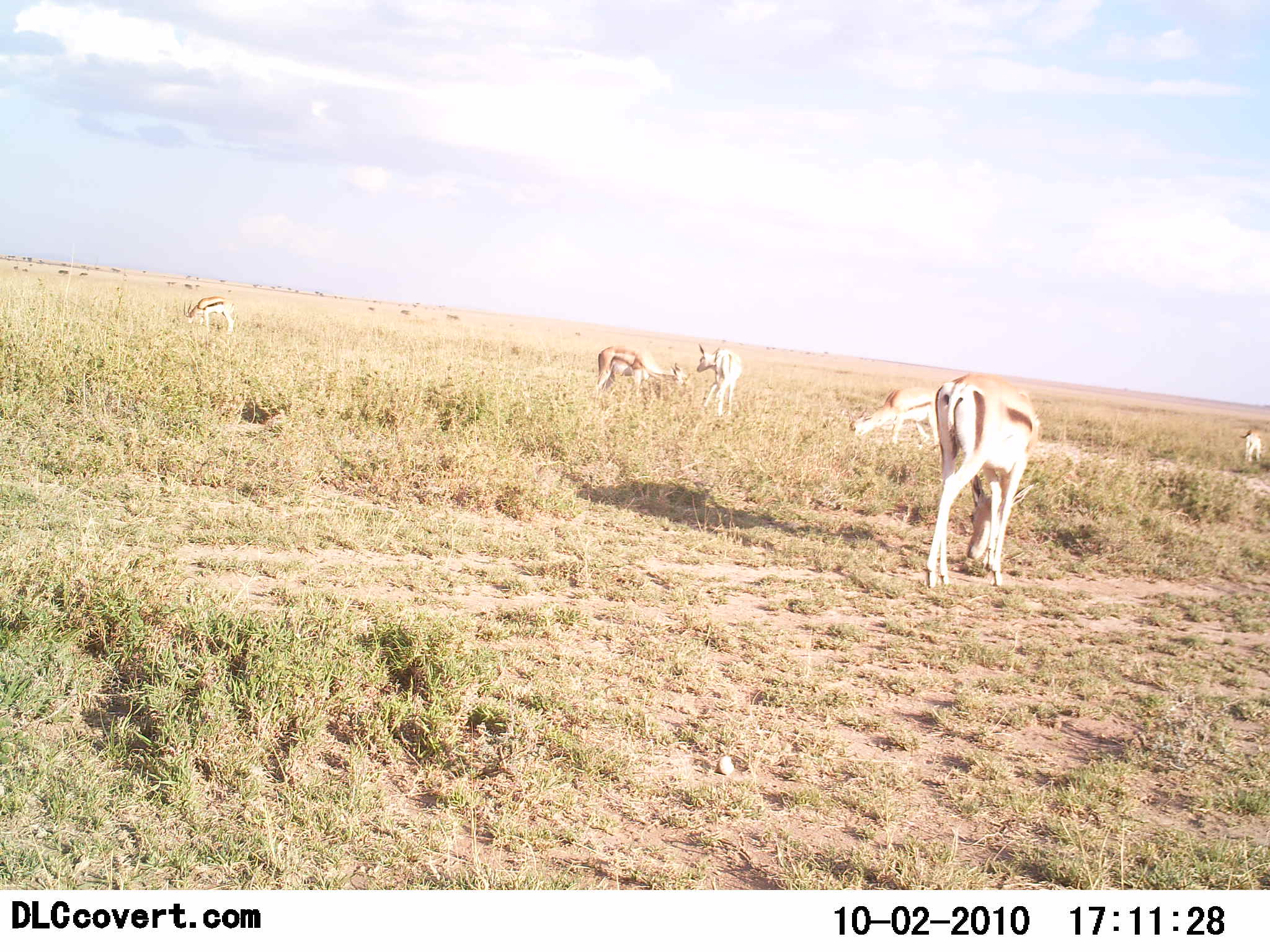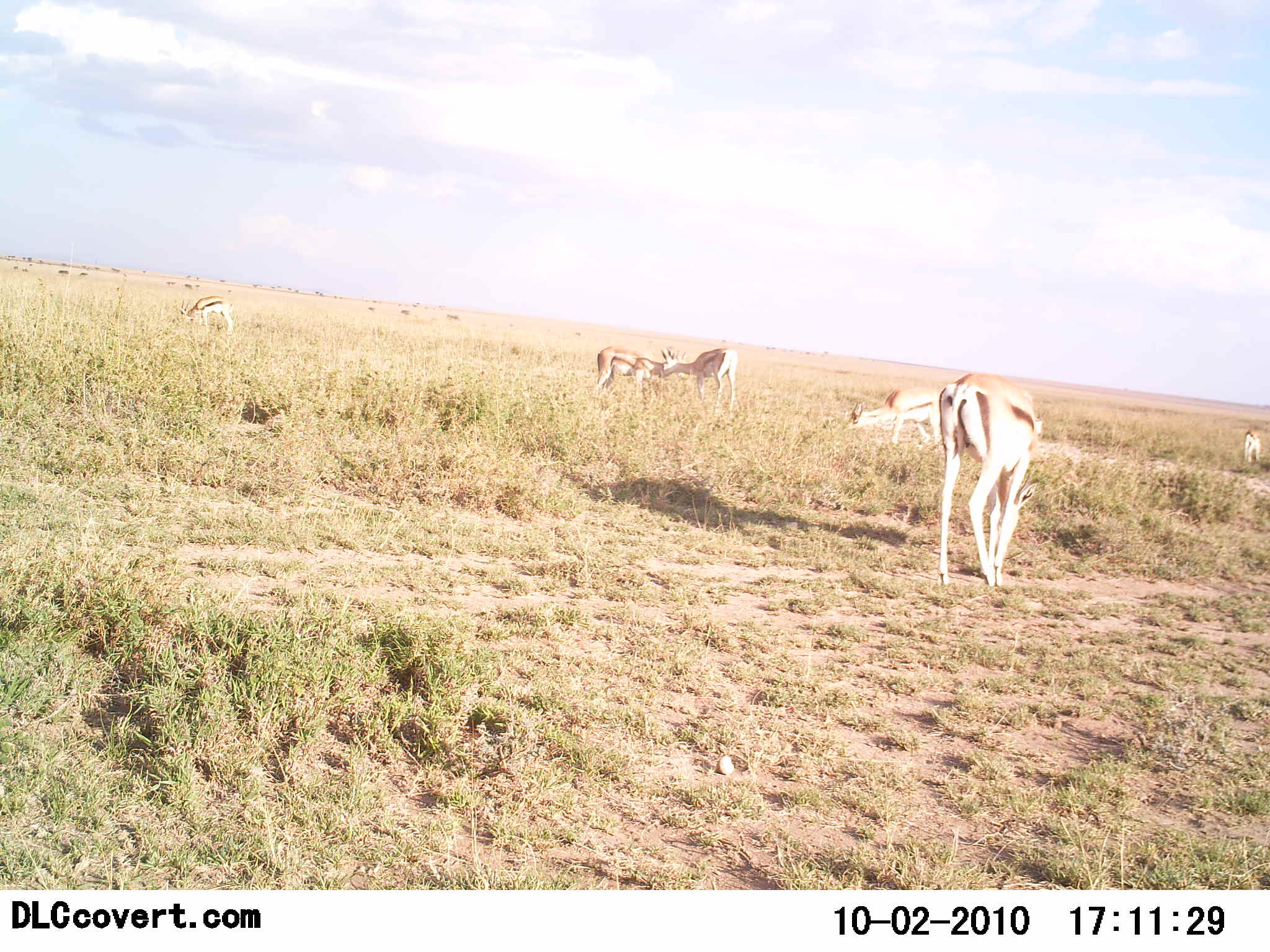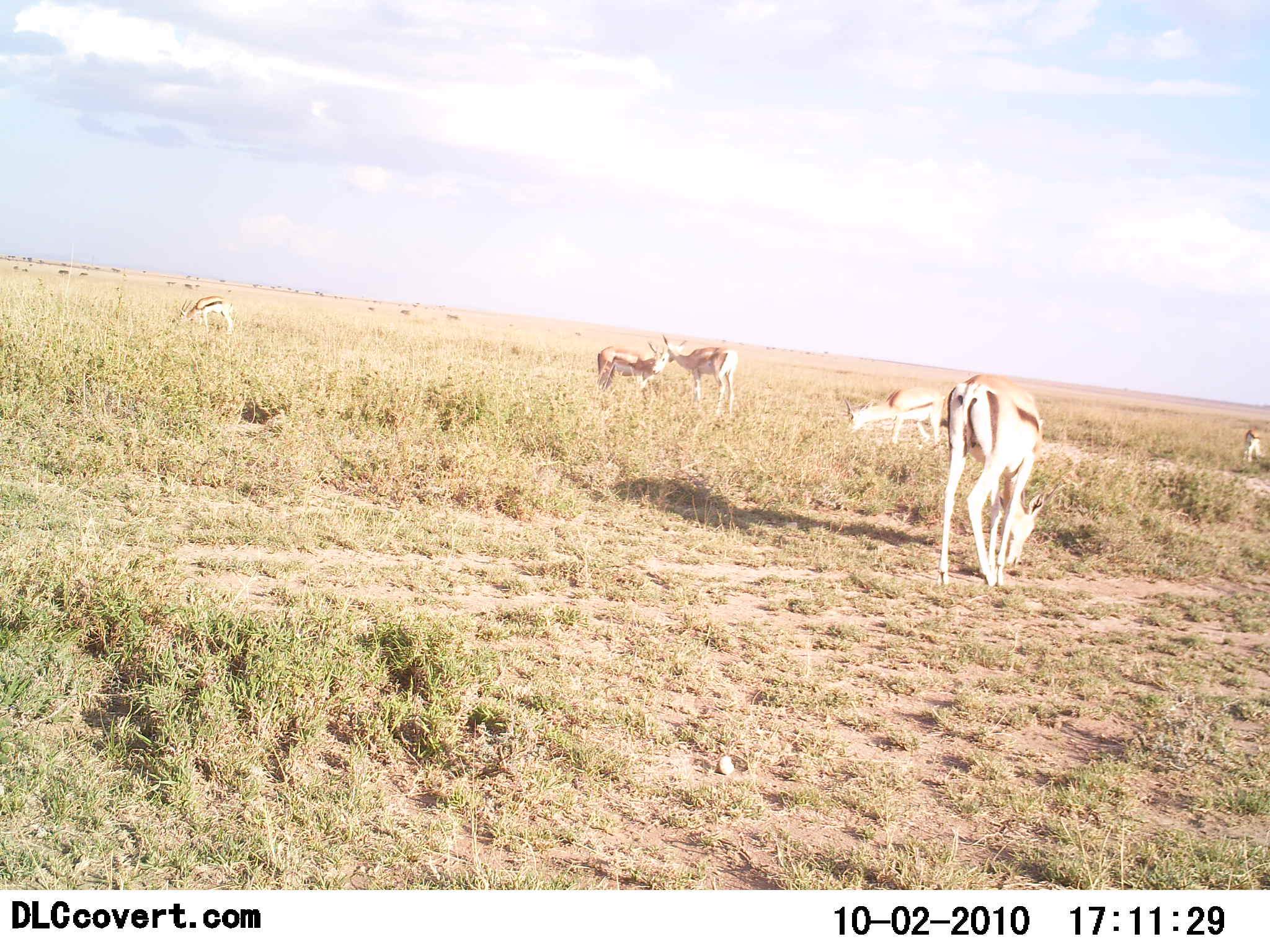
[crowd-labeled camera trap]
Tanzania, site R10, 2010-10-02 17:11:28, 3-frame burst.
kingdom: Animalia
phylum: Chordata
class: Mammalia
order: Artiodactyla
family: Bovidae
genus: Eudorcas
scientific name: Eudorcas thomsonii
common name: thomson's gazelle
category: gazellethomsons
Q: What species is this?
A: Gazellethomsons (thomson's gazelle) (Eudorcas thomsonii).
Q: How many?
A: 6.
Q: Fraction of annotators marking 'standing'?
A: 50%.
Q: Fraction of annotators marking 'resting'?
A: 0%.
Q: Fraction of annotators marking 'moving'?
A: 25%.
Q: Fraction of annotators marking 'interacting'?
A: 8%.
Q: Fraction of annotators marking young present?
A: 0%.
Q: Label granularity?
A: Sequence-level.